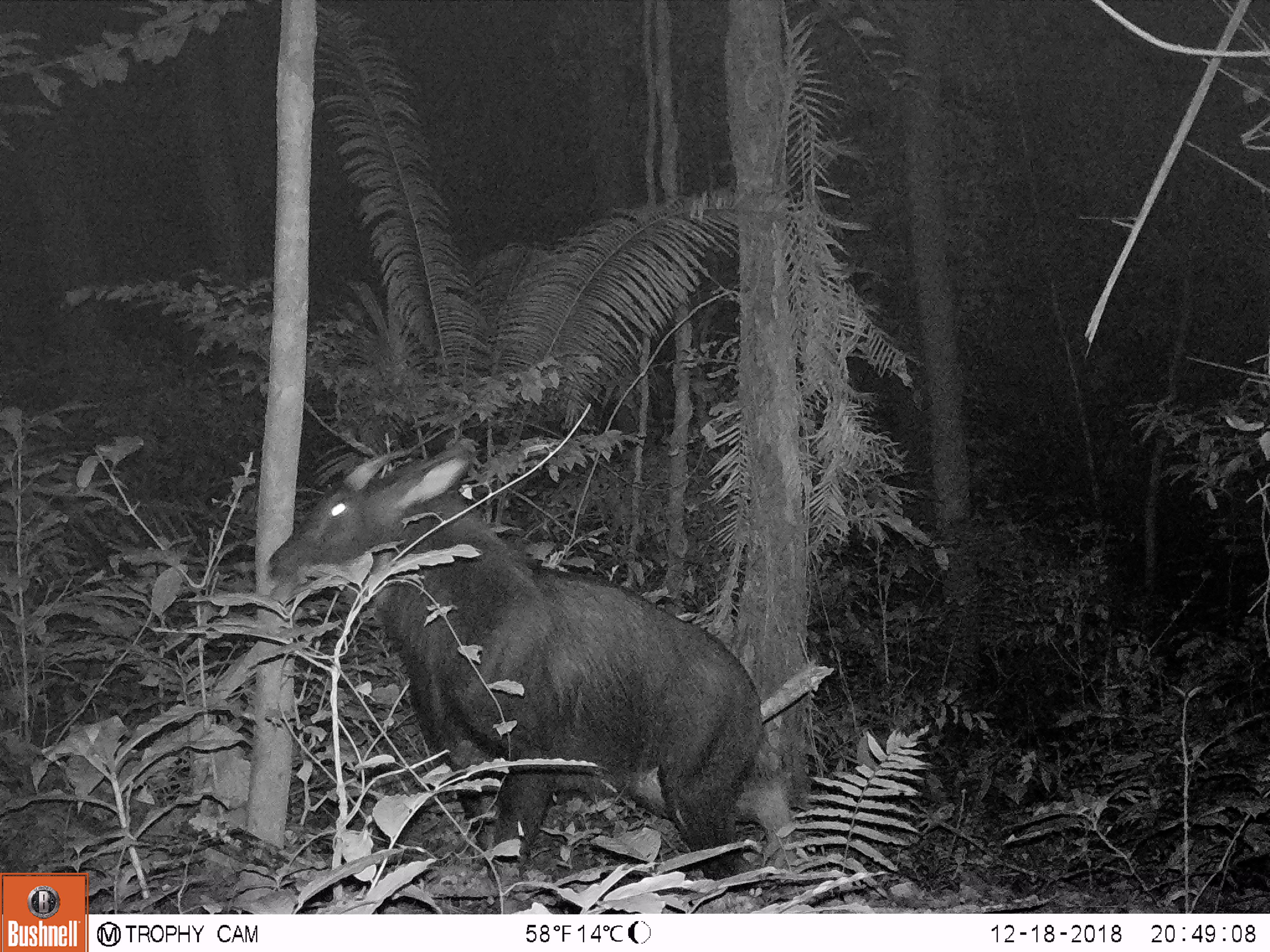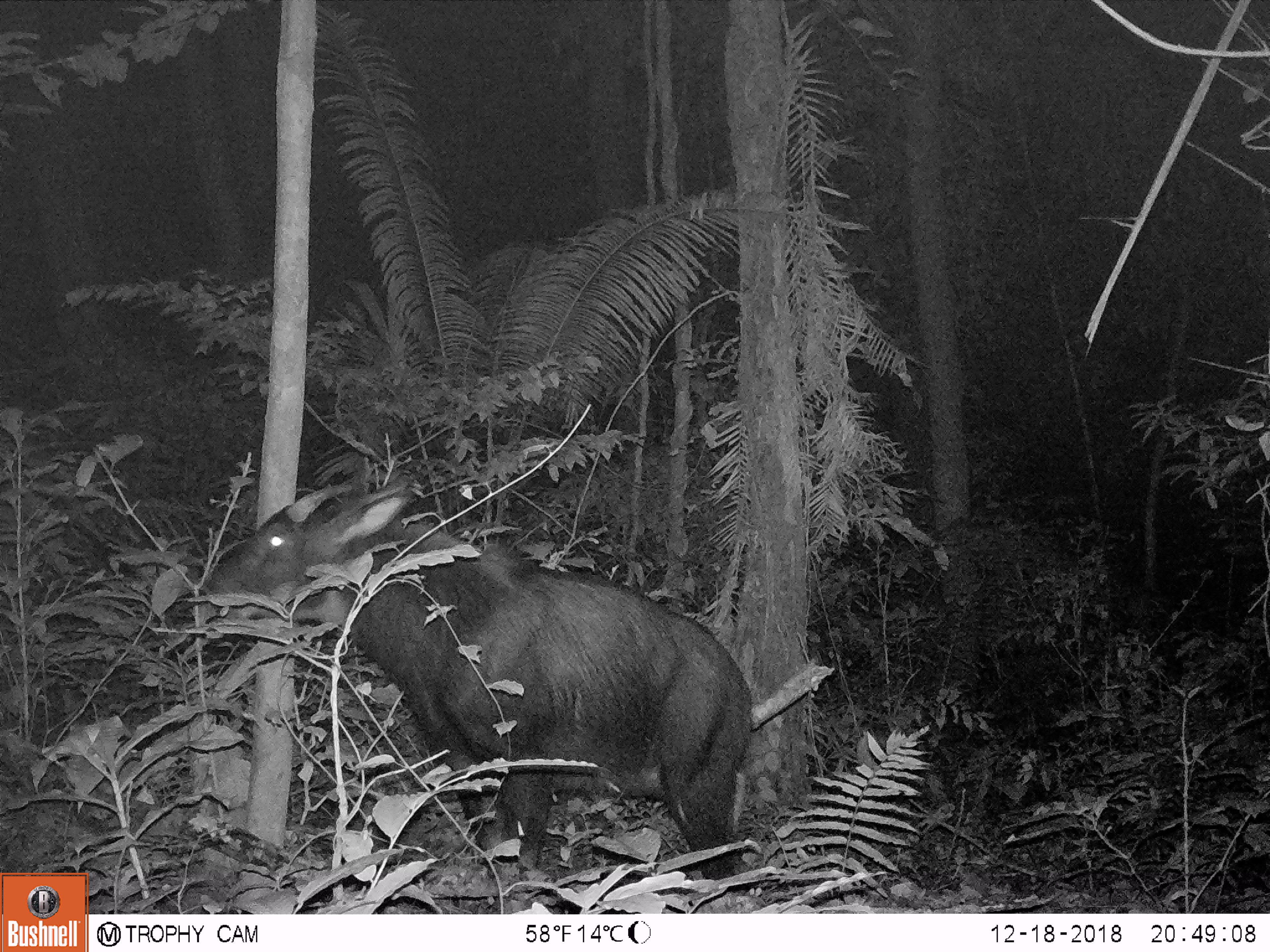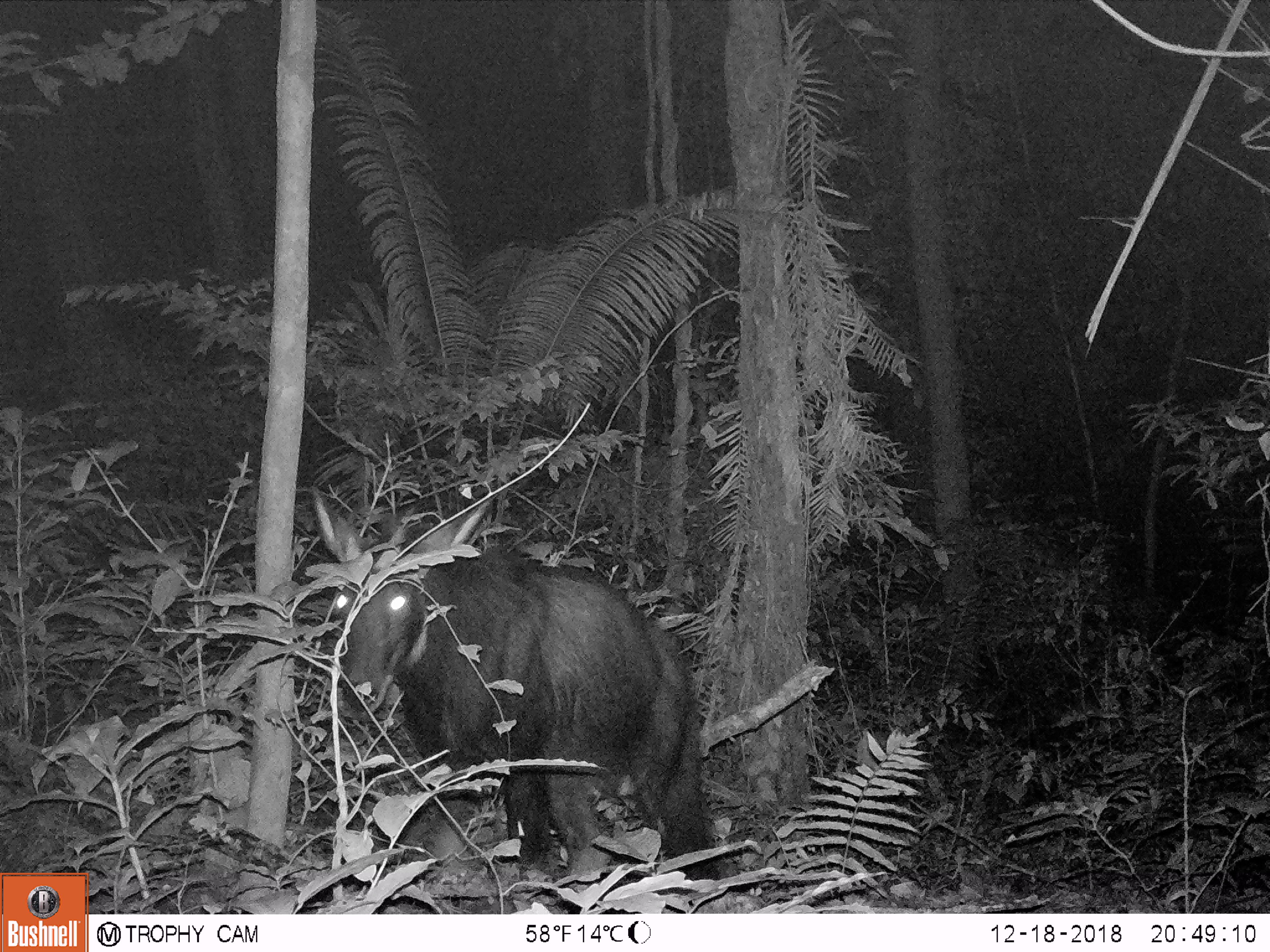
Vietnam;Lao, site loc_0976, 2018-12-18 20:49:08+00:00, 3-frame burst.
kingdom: Animalia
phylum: Chordata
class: Mammalia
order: Artiodactyla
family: Bovidae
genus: Capricornis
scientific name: Capricornis sumatraensis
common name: chinese serow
Chinese serow (Capricornis sumatraensis). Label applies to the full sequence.